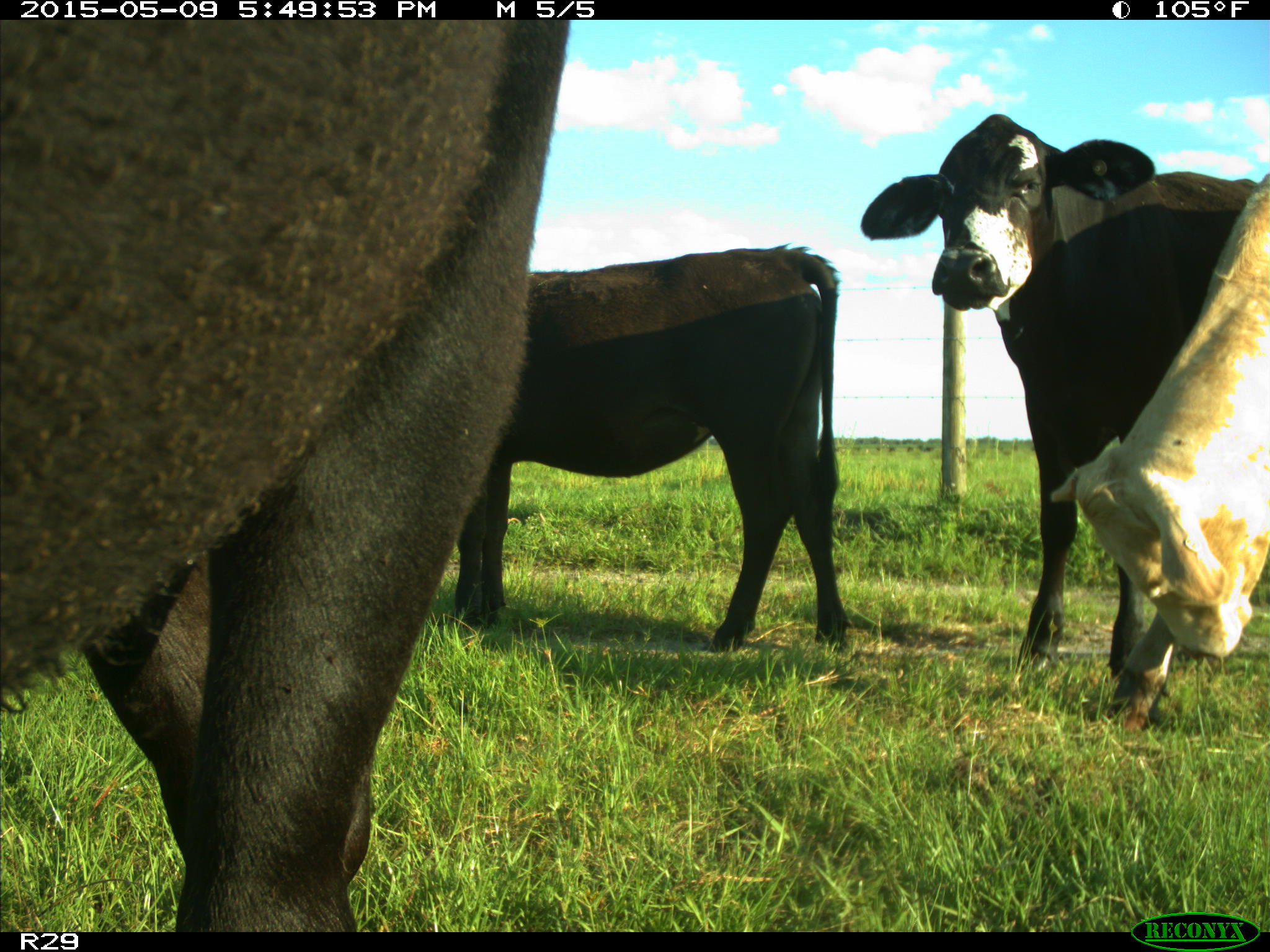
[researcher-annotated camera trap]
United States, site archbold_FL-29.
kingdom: Animalia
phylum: Chordata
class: Mammalia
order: Artiodactyla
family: Bovidae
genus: Bos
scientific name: Bos taurus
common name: domestic cow